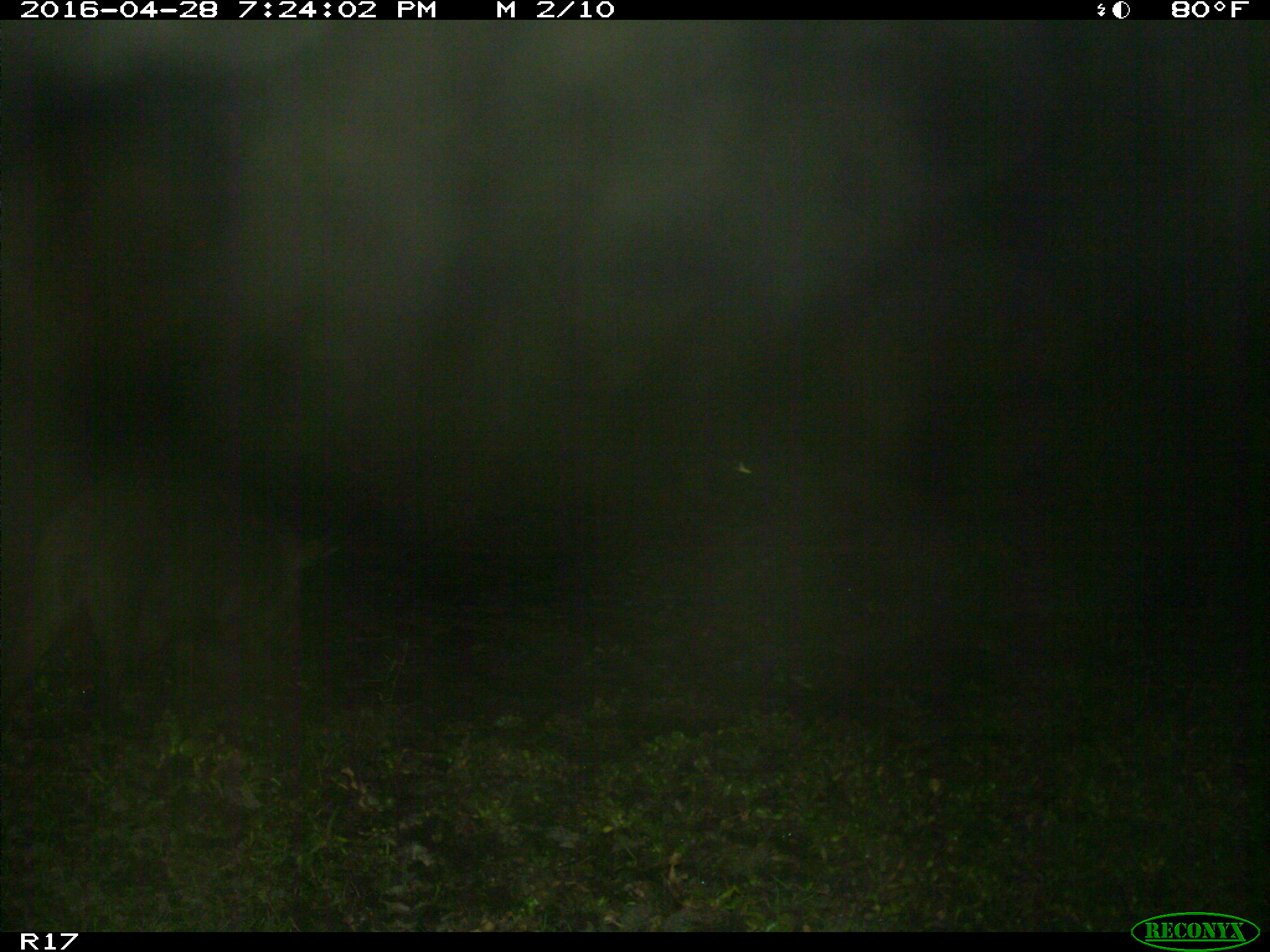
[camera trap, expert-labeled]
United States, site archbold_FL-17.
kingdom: Animalia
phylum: Chordata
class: Mammalia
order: Artiodactyla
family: Suidae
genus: Sus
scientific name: Sus scrofa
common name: wild boar